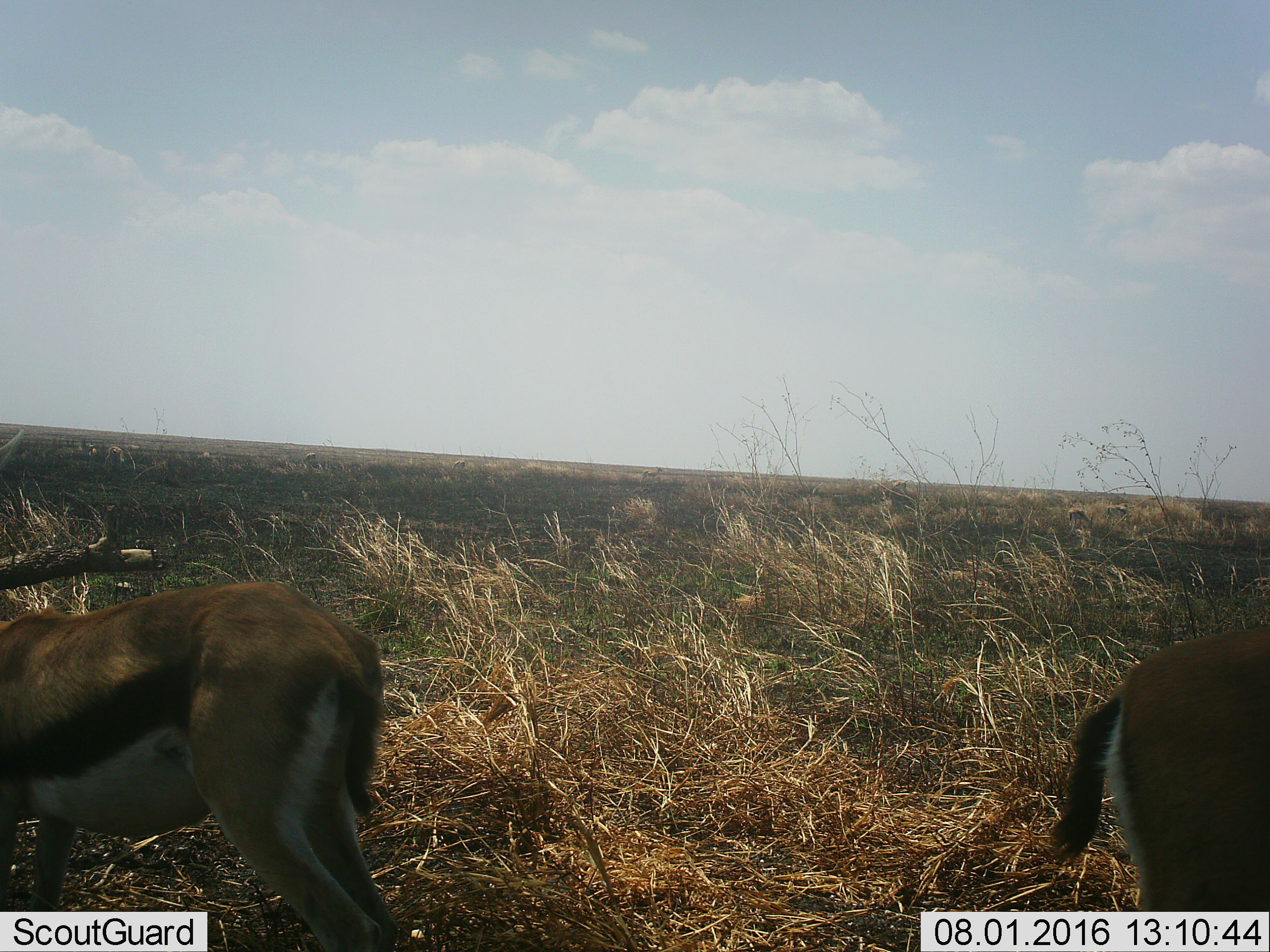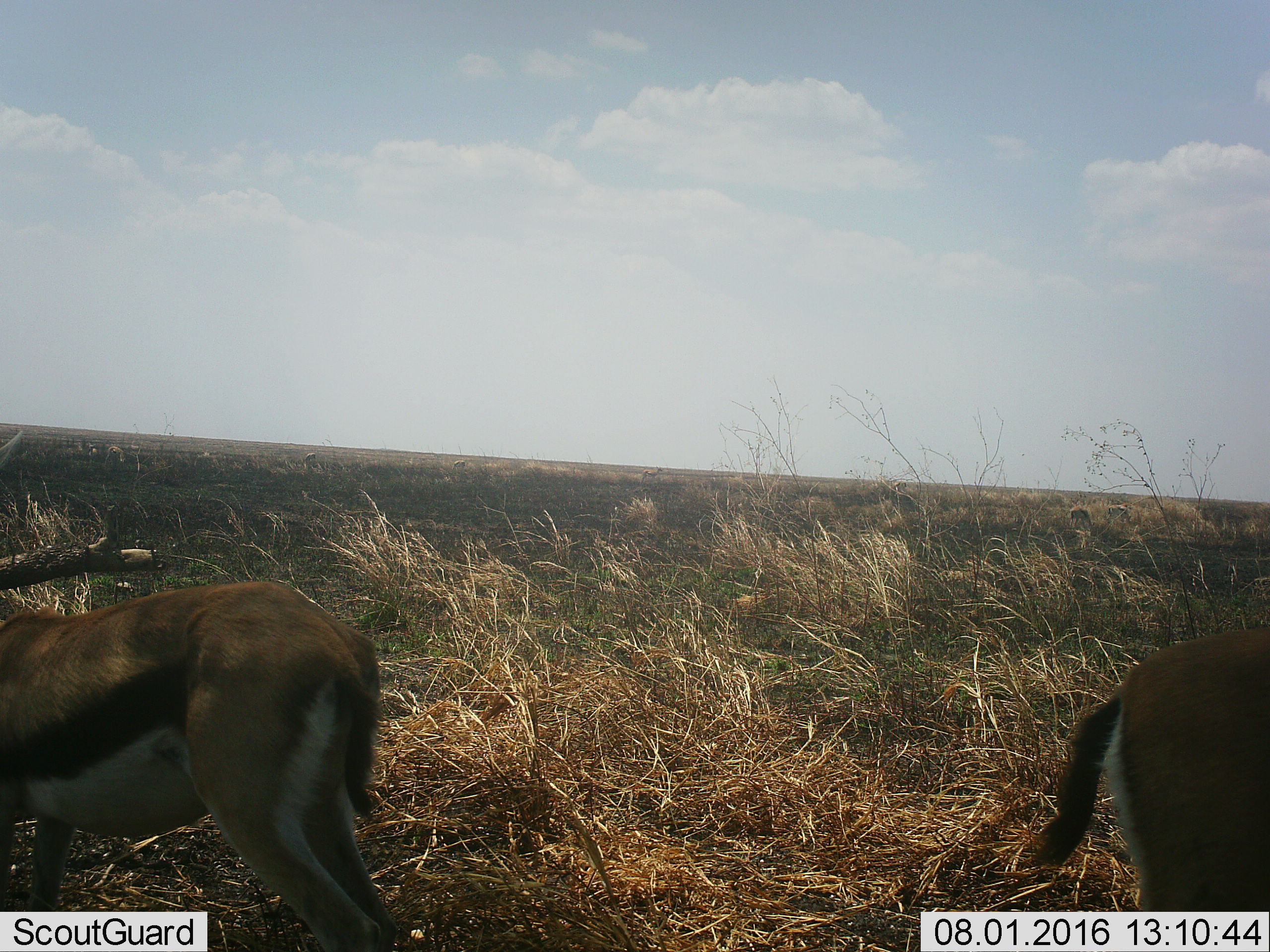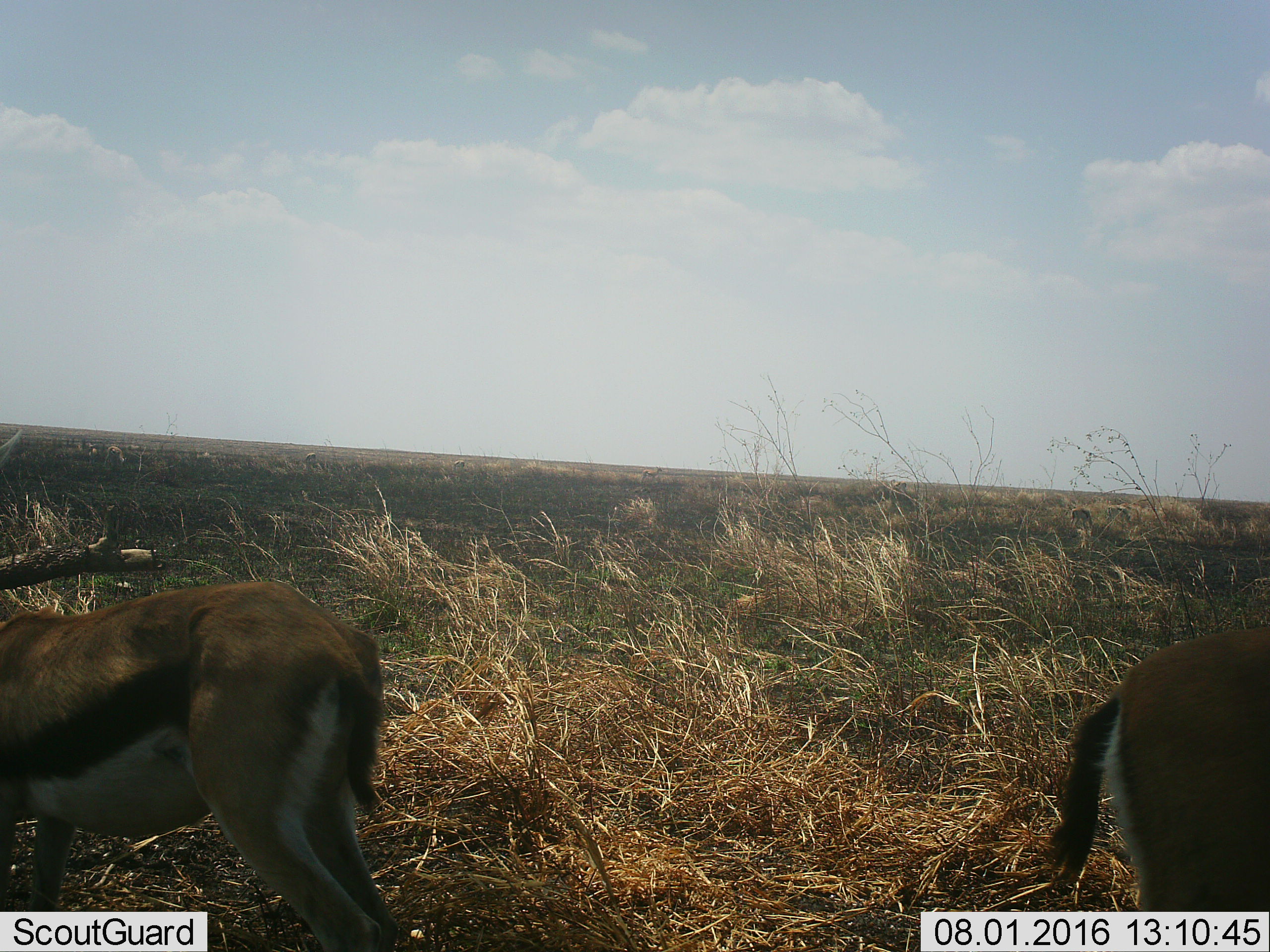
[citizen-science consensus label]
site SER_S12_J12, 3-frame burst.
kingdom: Animalia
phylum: Chordata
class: Mammalia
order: Artiodactyla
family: Bovidae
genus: Eudorcas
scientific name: Eudorcas thomsonii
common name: thomson's gazelle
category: gazellethomsons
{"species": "gazellethomsons (thomson's gazelle) (Eudorcas thomsonii)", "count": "7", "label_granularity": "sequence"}